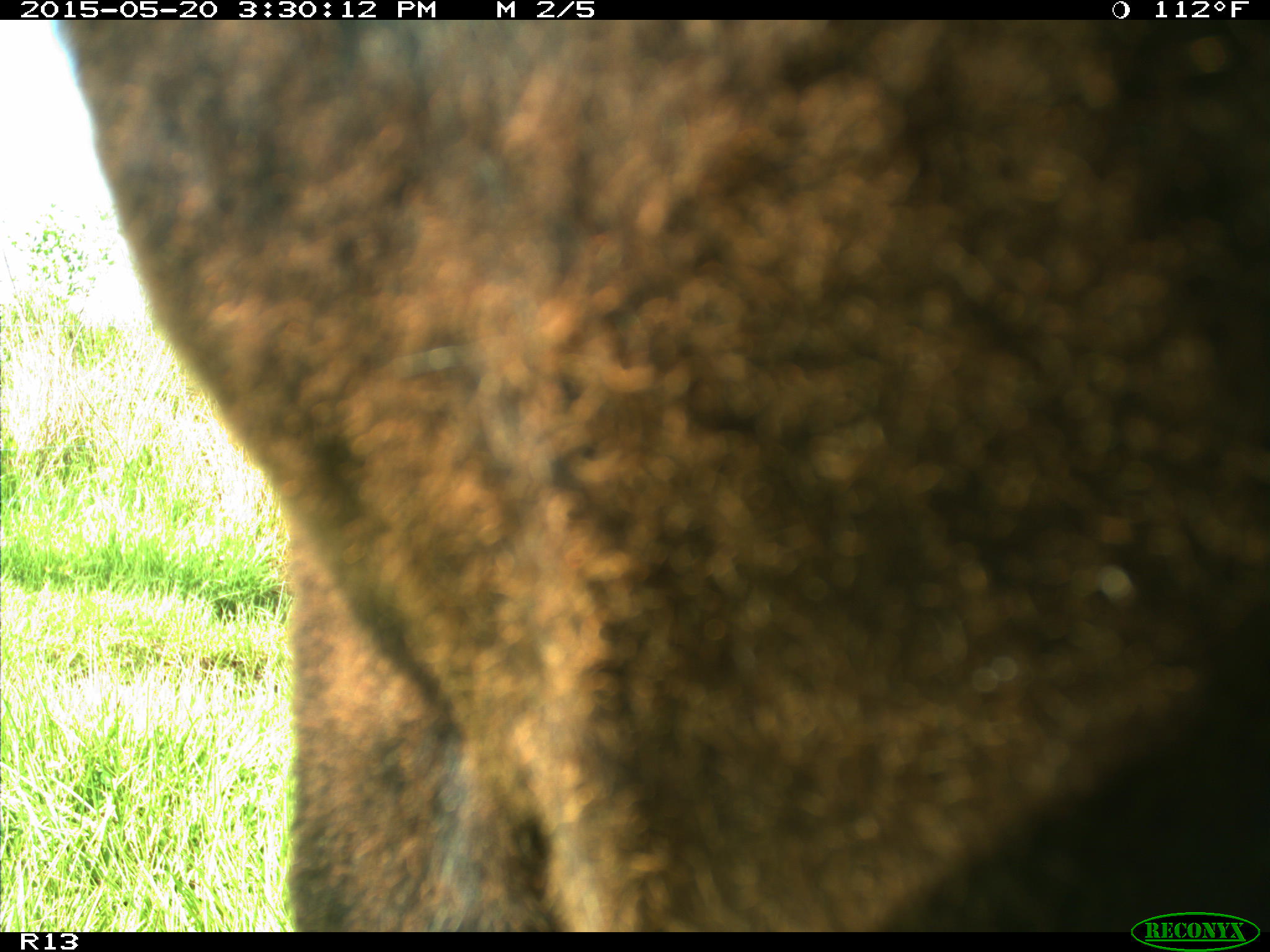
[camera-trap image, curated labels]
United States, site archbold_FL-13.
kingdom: Animalia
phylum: Chordata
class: Mammalia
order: Artiodactyla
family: Bovidae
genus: Bos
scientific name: Bos taurus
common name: domestic cow